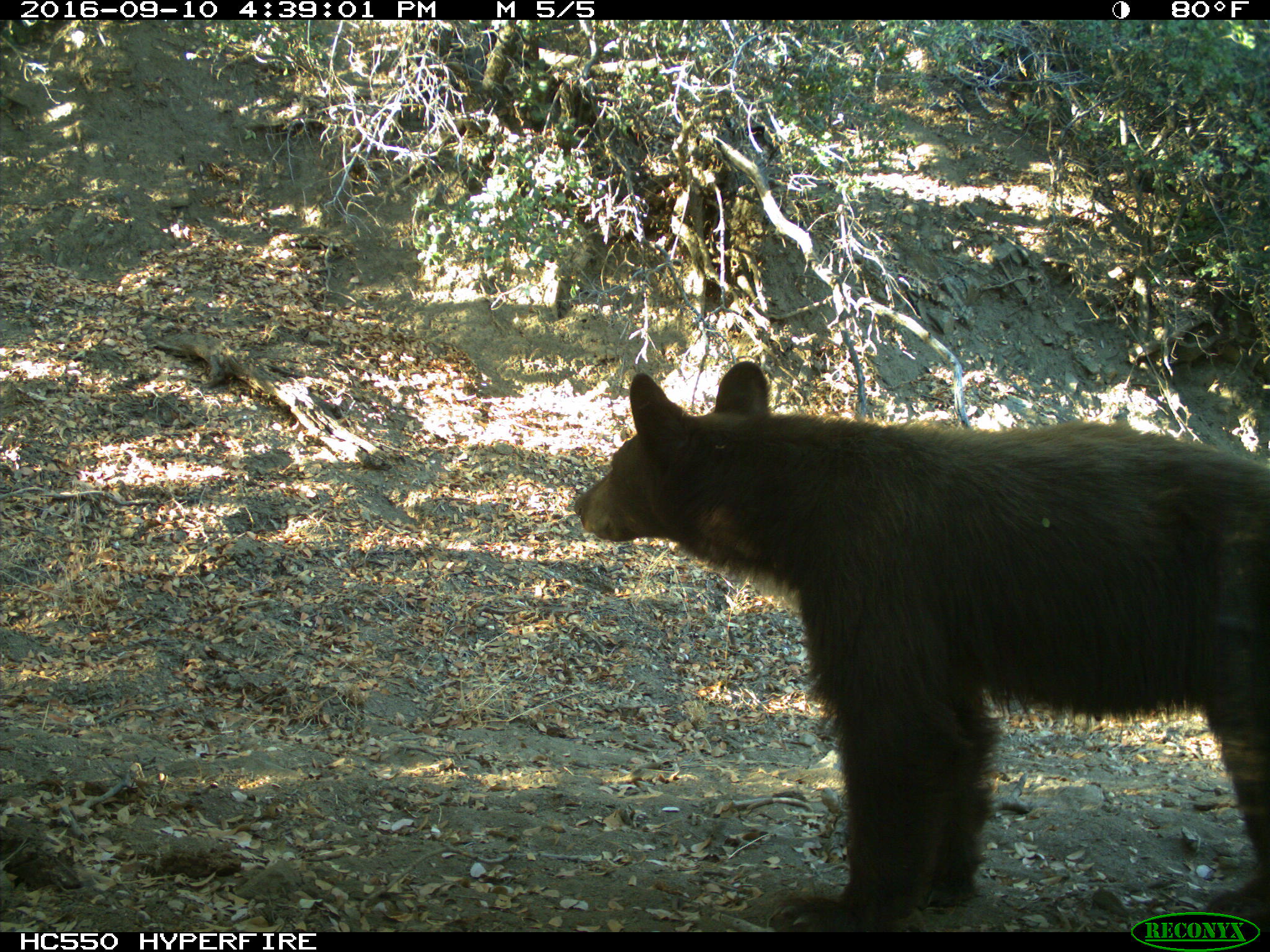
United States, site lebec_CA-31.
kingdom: Animalia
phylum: Chordata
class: Mammalia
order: Carnivora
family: Ursidae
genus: Ursus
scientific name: Ursus americanus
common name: american black bear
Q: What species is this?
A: Ursus americanus (american black bear).